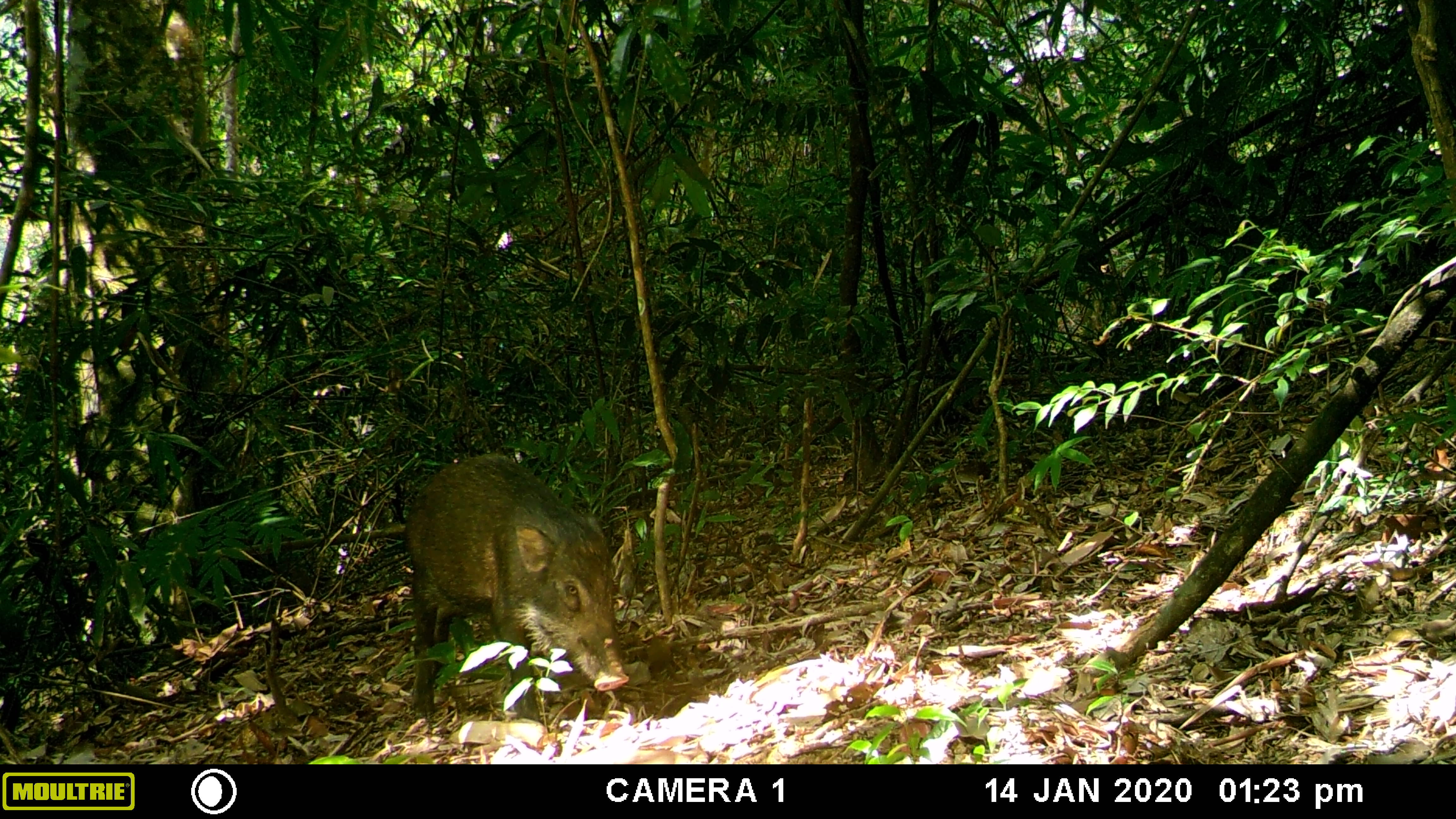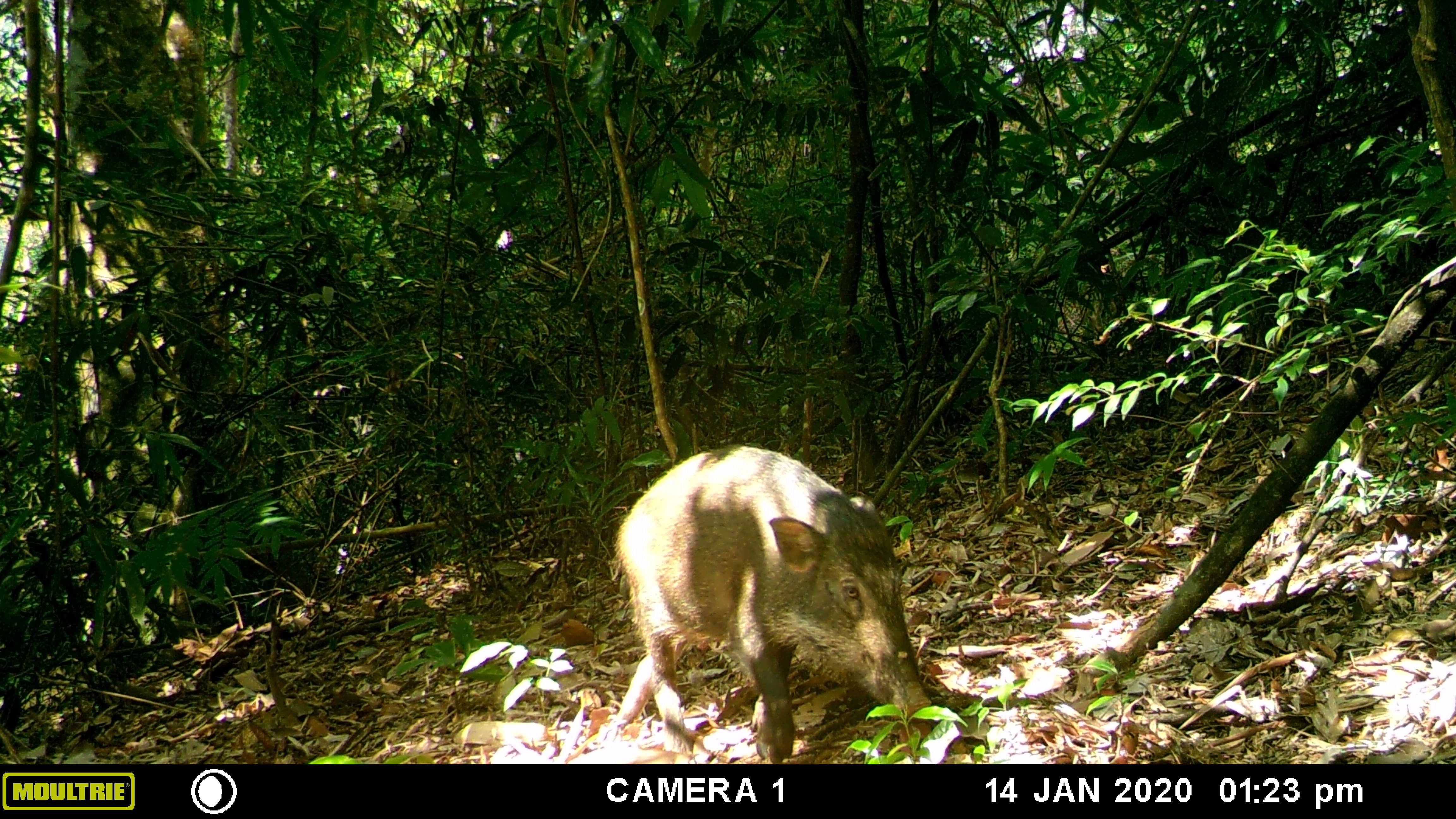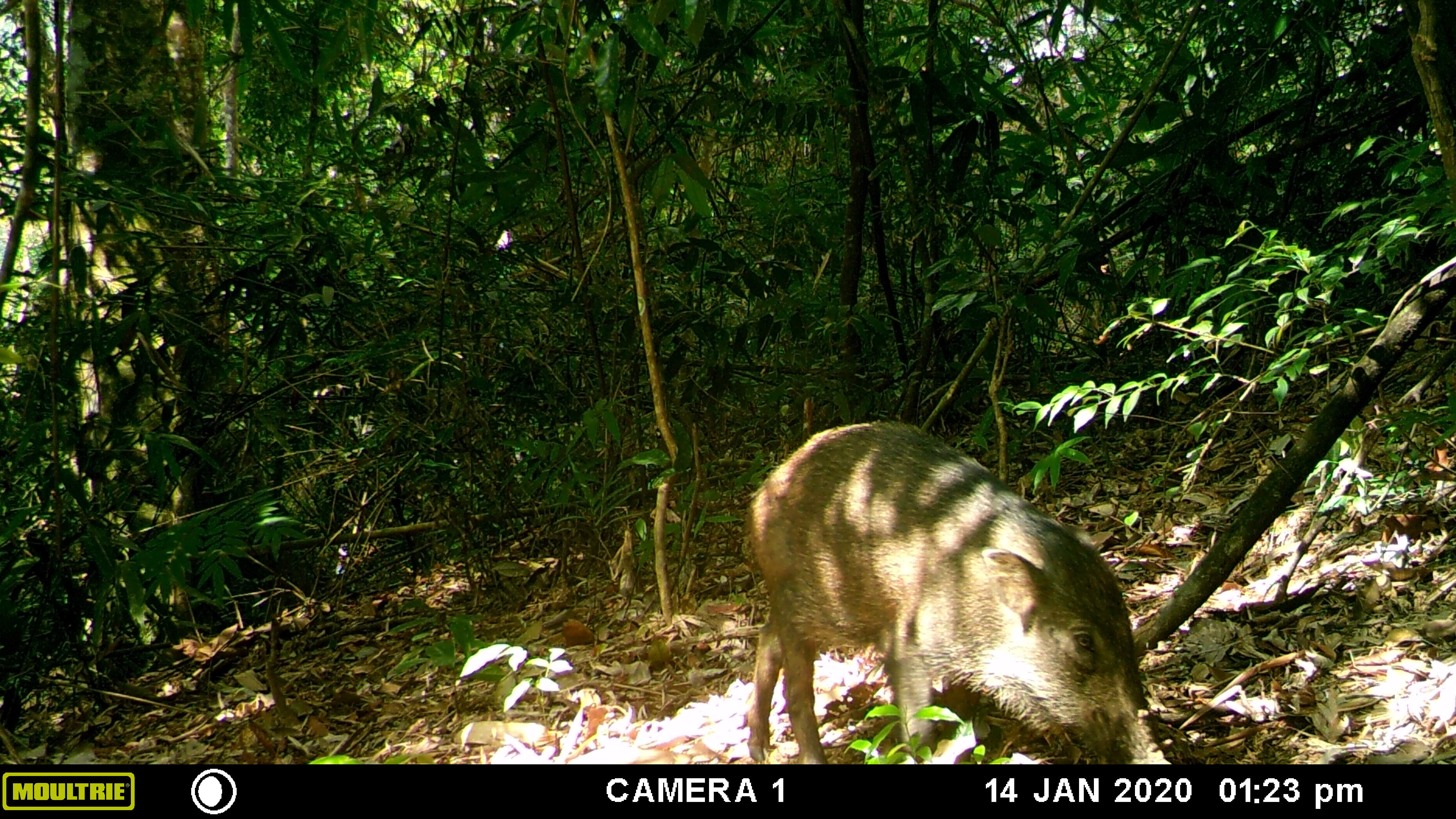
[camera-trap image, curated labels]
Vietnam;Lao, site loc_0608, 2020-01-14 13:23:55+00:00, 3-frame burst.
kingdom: Animalia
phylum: Chordata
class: Mammalia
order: Artiodactyla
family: Suidae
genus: Sus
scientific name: Sus scrofa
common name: eurasian wild pig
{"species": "eurasian wild pig (Sus scrofa)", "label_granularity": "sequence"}